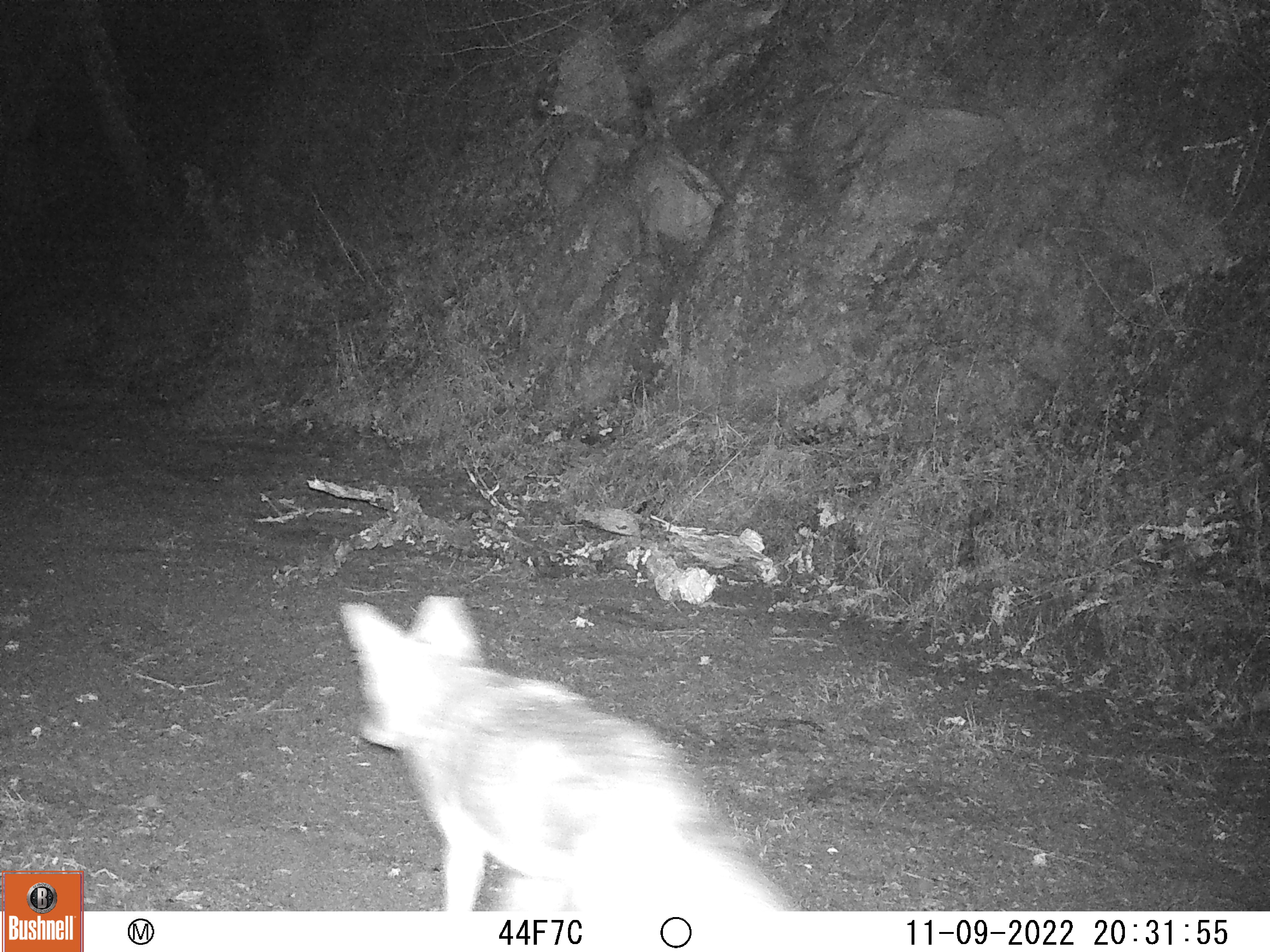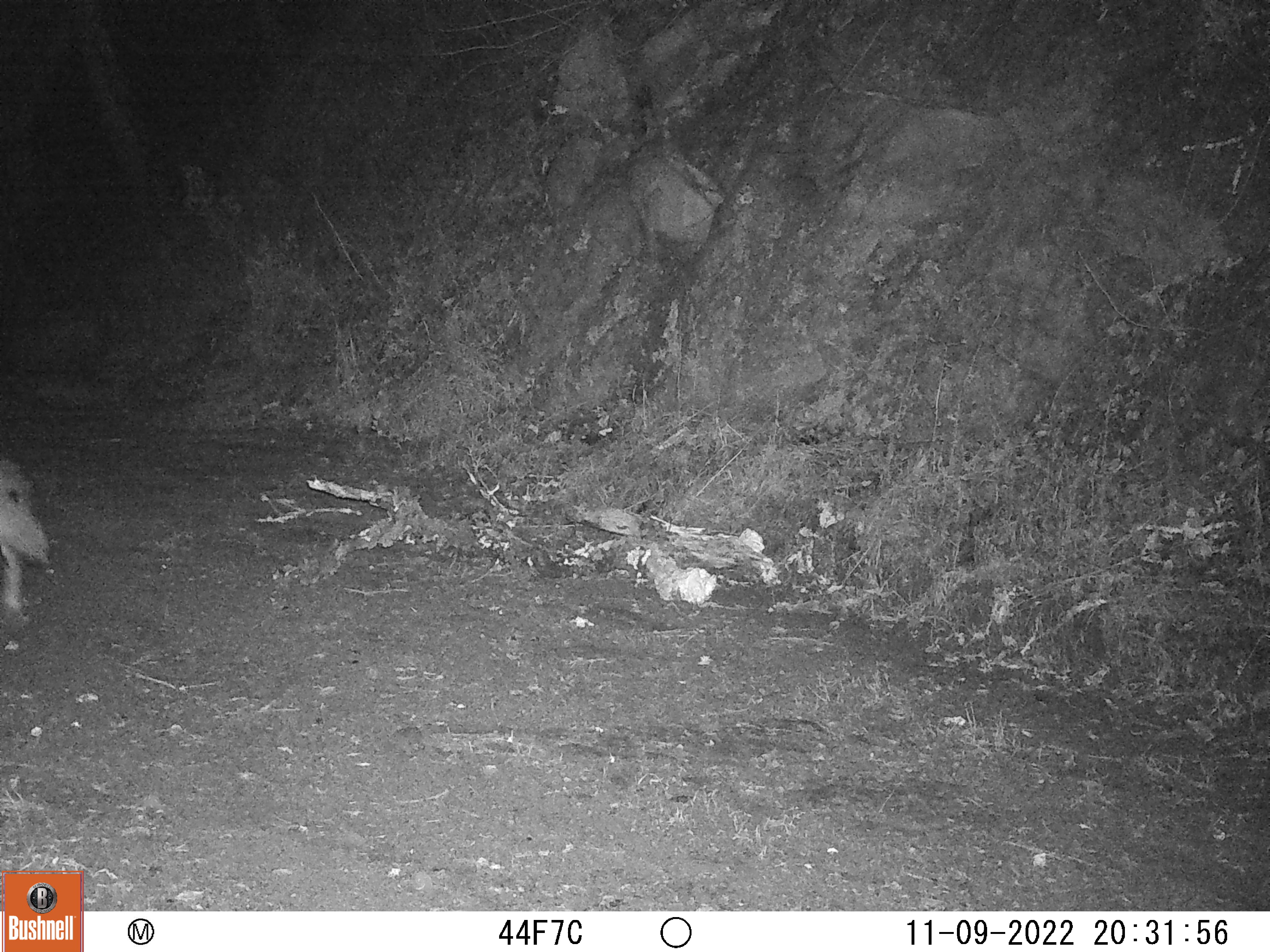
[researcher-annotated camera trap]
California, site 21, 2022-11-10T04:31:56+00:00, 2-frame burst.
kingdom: Animalia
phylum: Chordata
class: Mammalia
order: Carnivora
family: Canidae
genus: Canis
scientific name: Canis latrans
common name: coyote